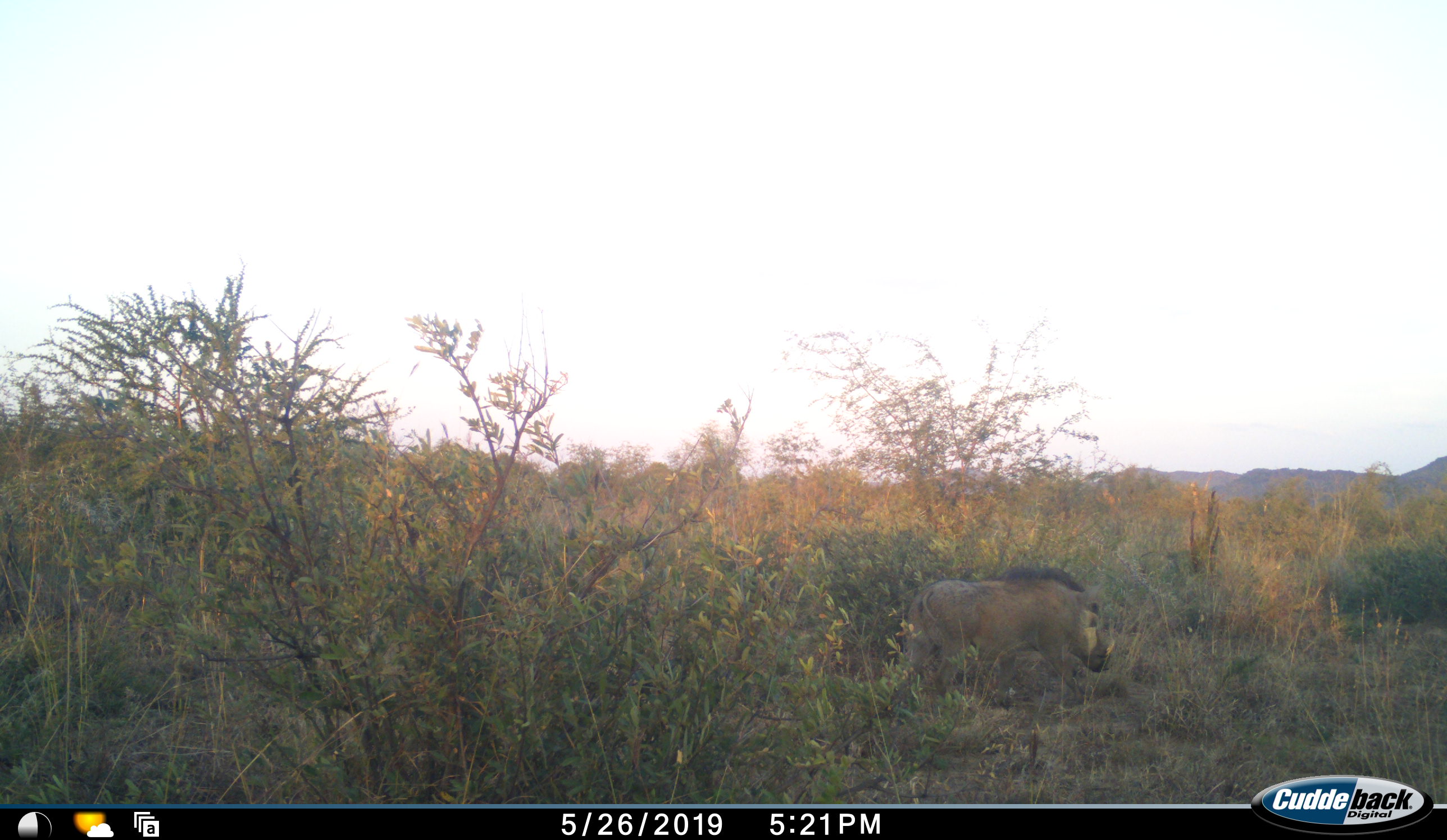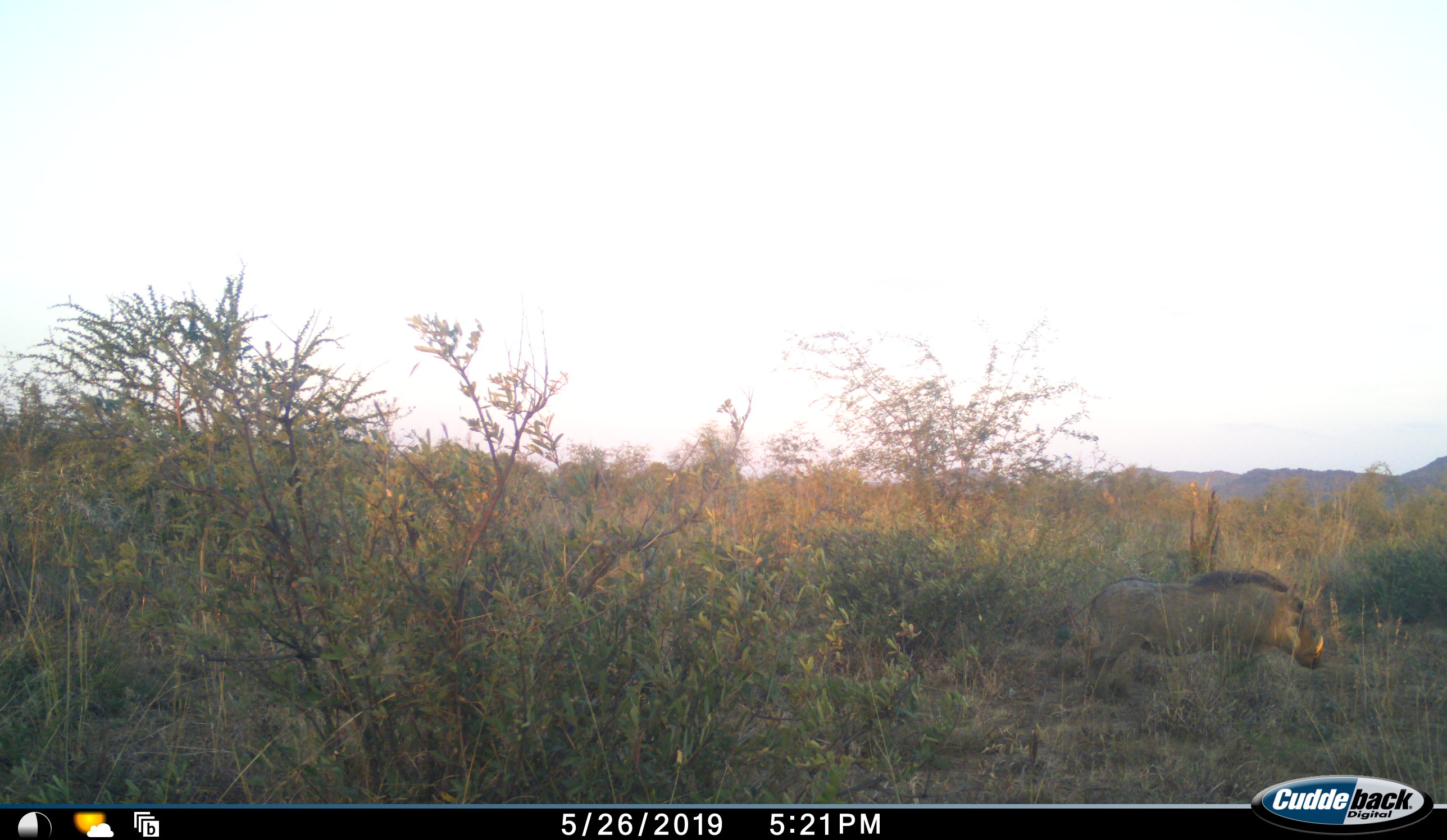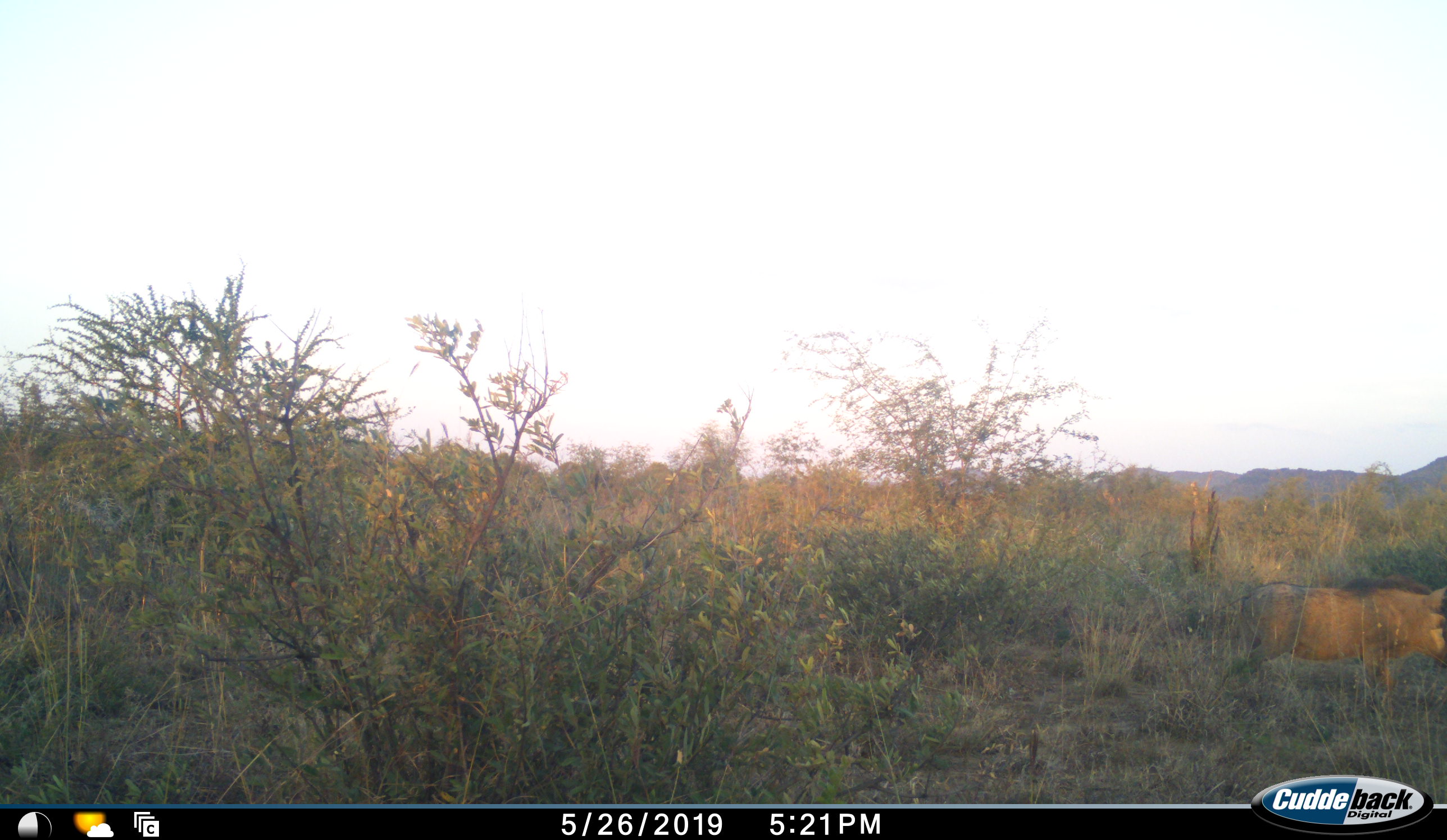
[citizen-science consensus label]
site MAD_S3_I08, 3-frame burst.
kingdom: Animalia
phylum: Chordata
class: Mammalia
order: Artiodactyla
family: Suidae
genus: Phacochoerus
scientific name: Phacochoerus africanus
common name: warthog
Warthog (Phacochoerus africanus), count 1. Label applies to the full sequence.